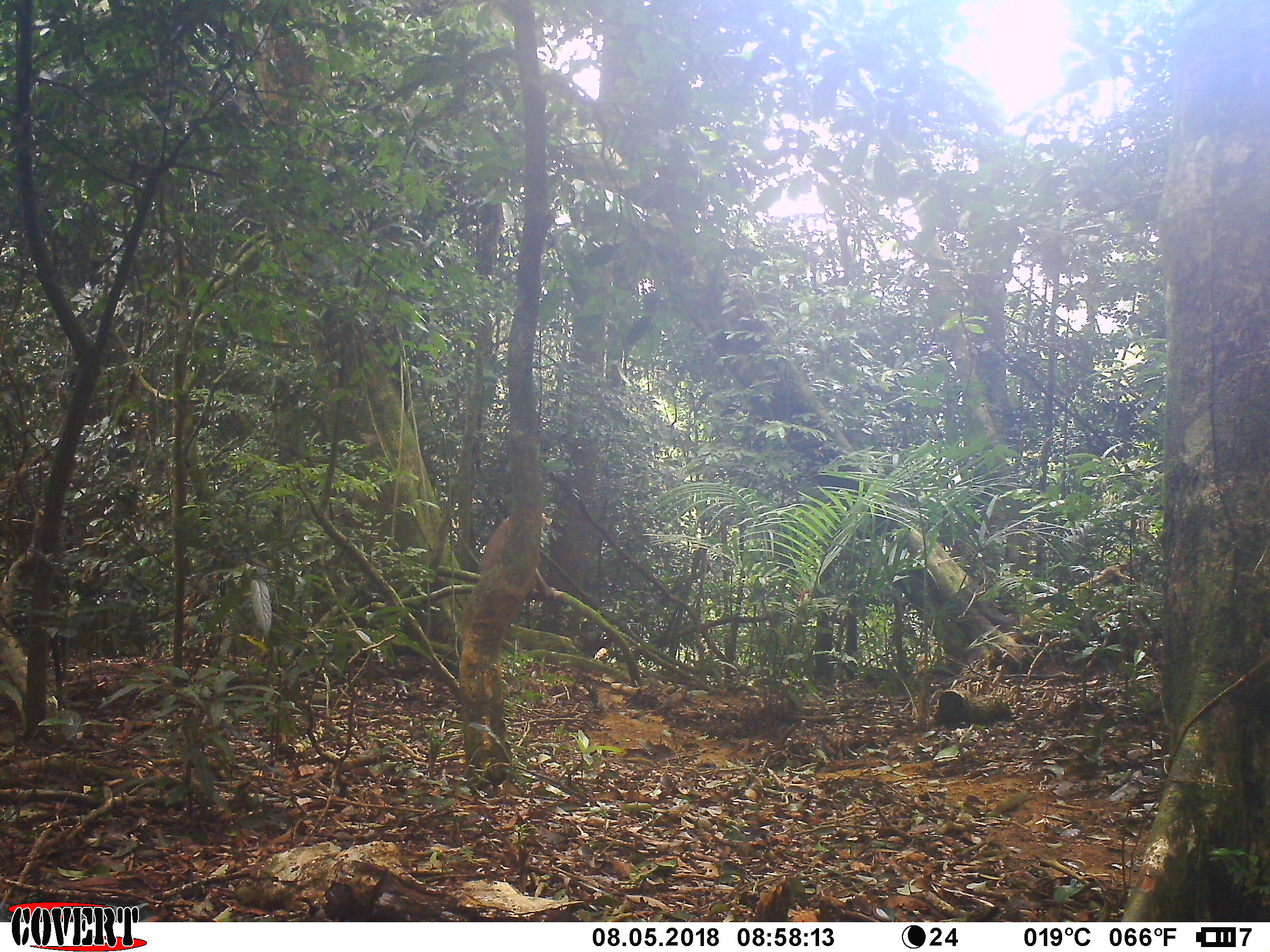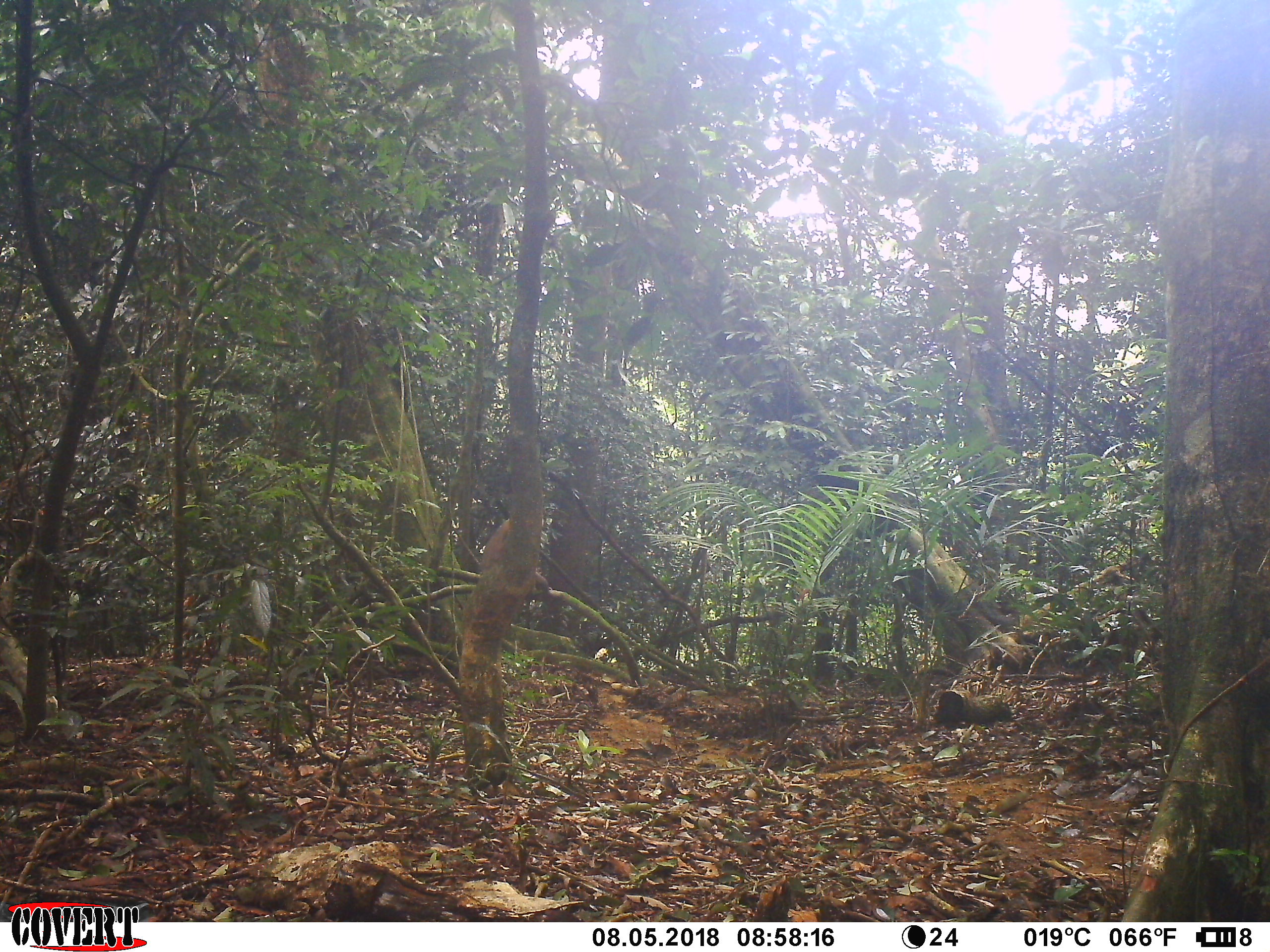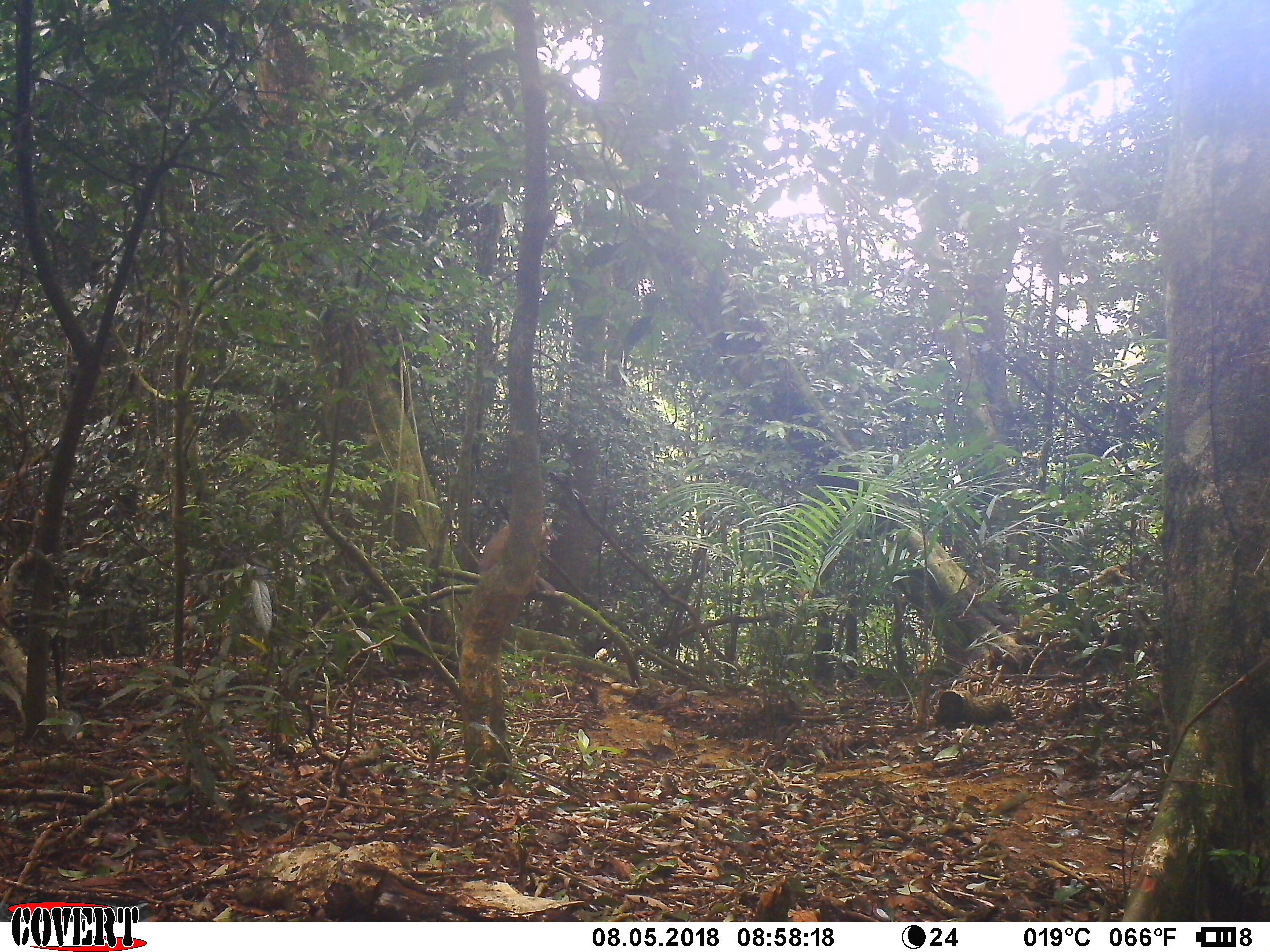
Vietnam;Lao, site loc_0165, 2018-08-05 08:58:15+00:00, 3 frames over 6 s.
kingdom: Animalia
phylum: Chordata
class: Mammalia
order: Primates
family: Cercopithecidae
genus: Macaca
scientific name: Macaca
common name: macaque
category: unidentified macaque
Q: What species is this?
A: Unidentified macaque (macaque) (Macaca).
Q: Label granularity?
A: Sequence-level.